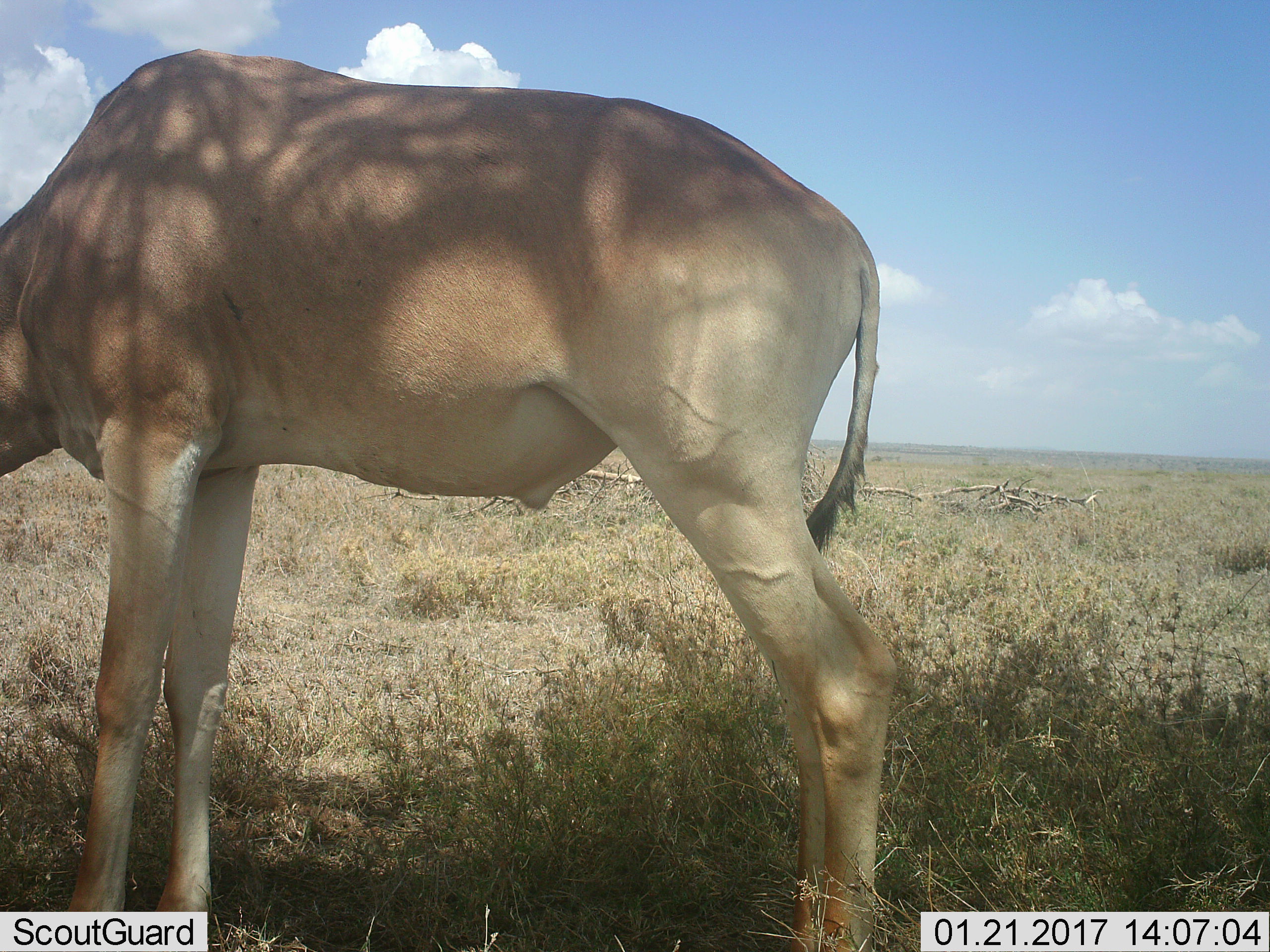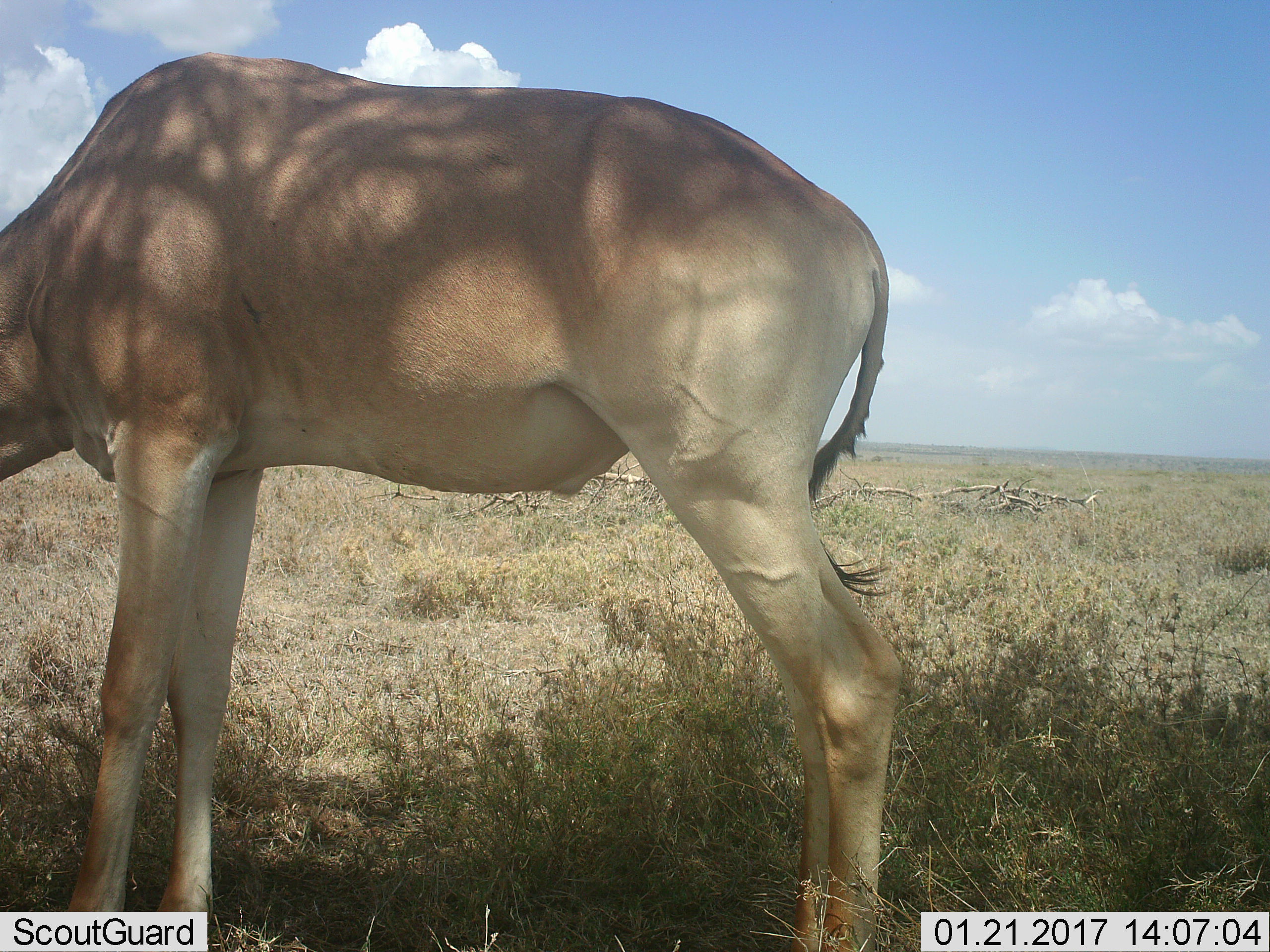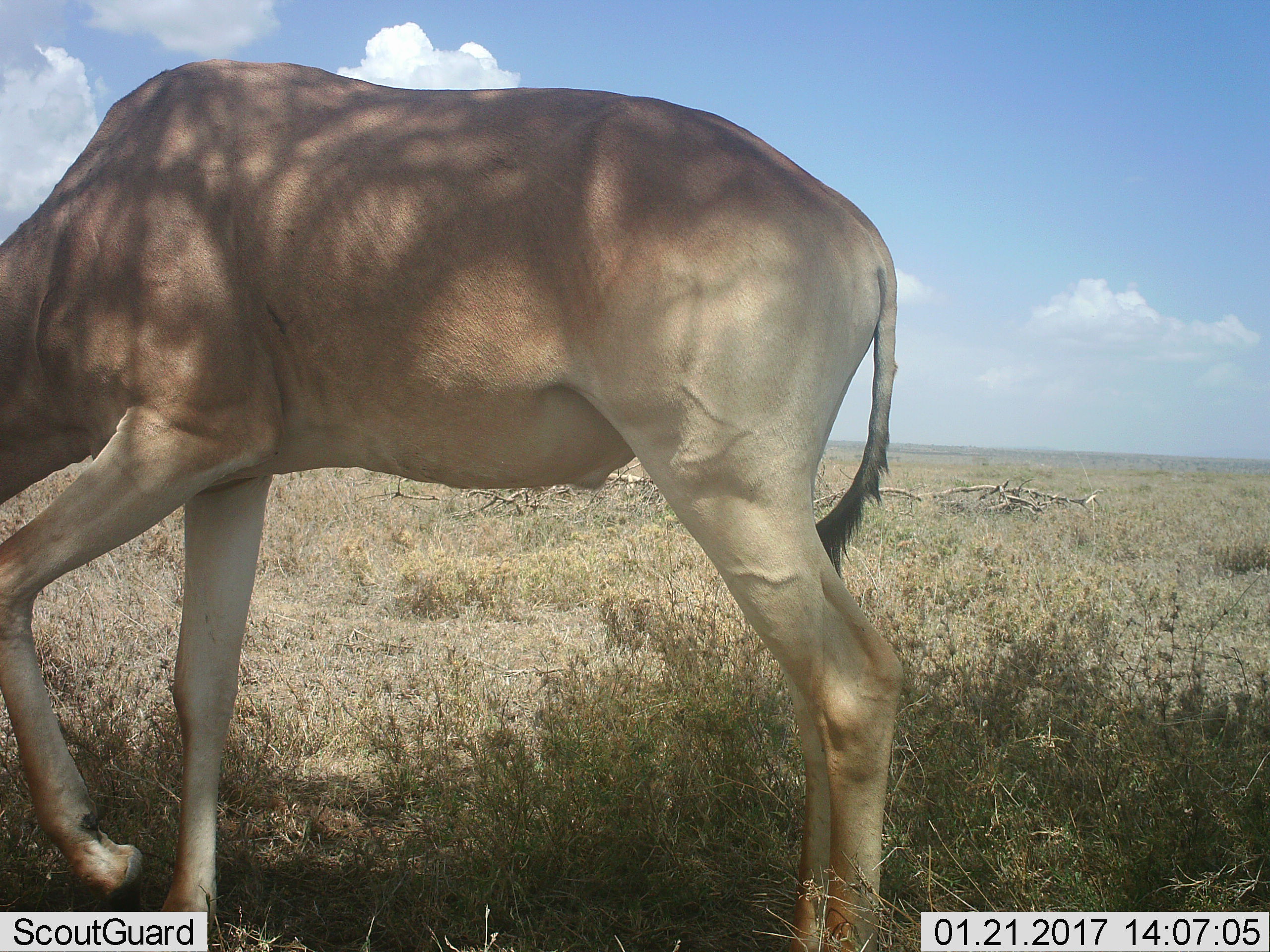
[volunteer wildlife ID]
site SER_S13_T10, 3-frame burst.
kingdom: Animalia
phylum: Chordata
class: Mammalia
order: Artiodactyla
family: Bovidae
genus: Alcelaphus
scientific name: Alcelaphus buselaphus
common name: hartebeest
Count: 1.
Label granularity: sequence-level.